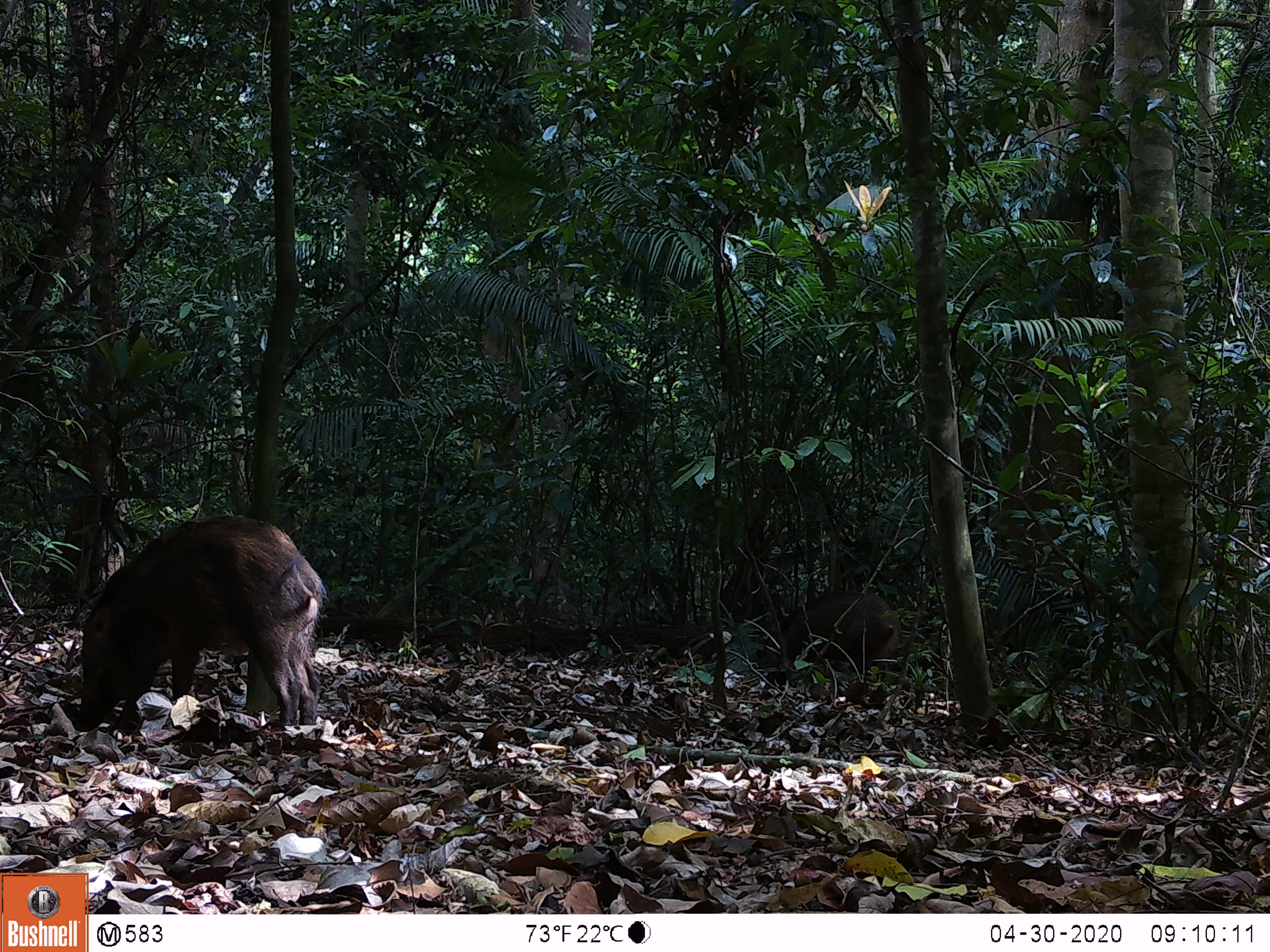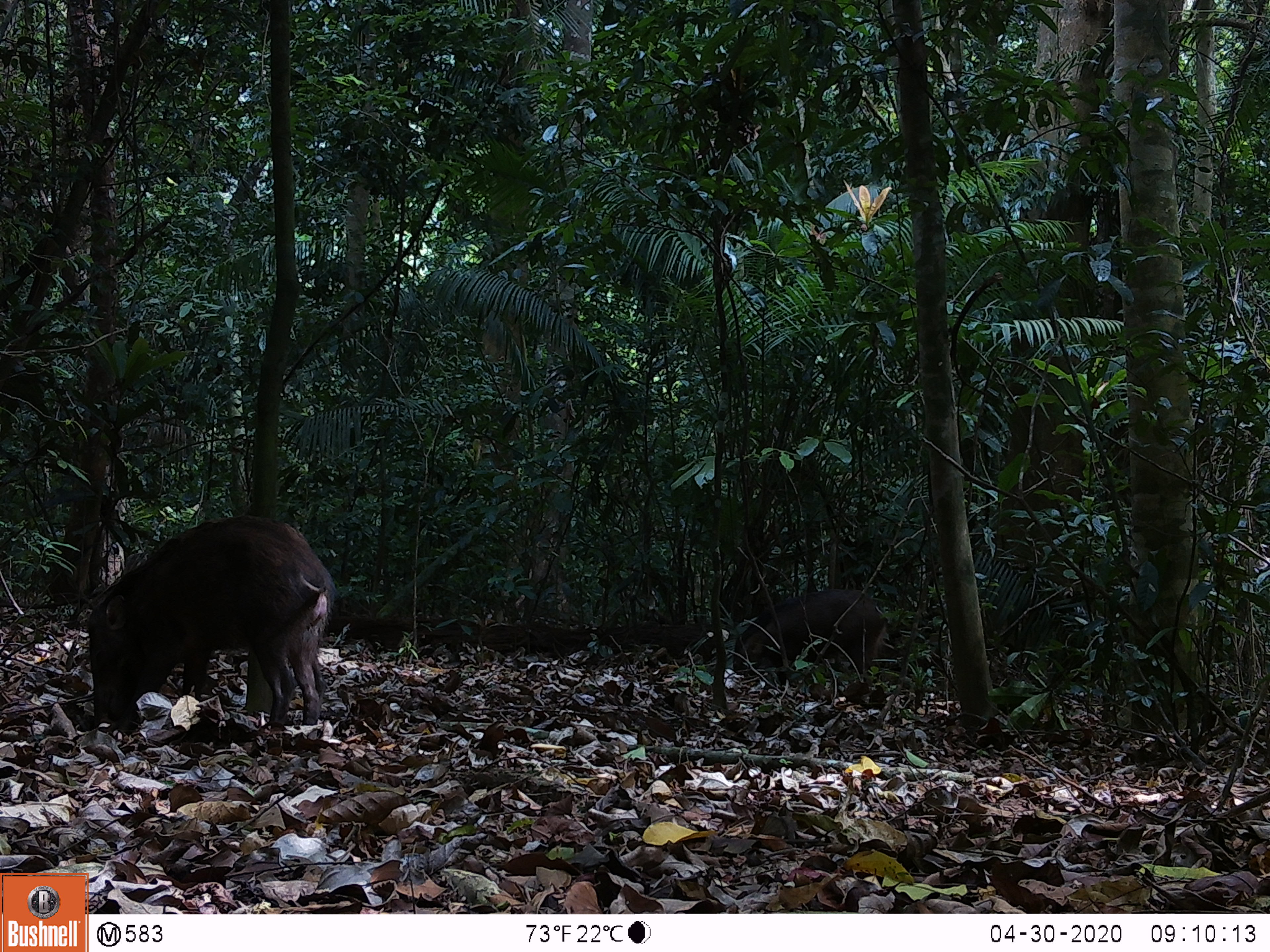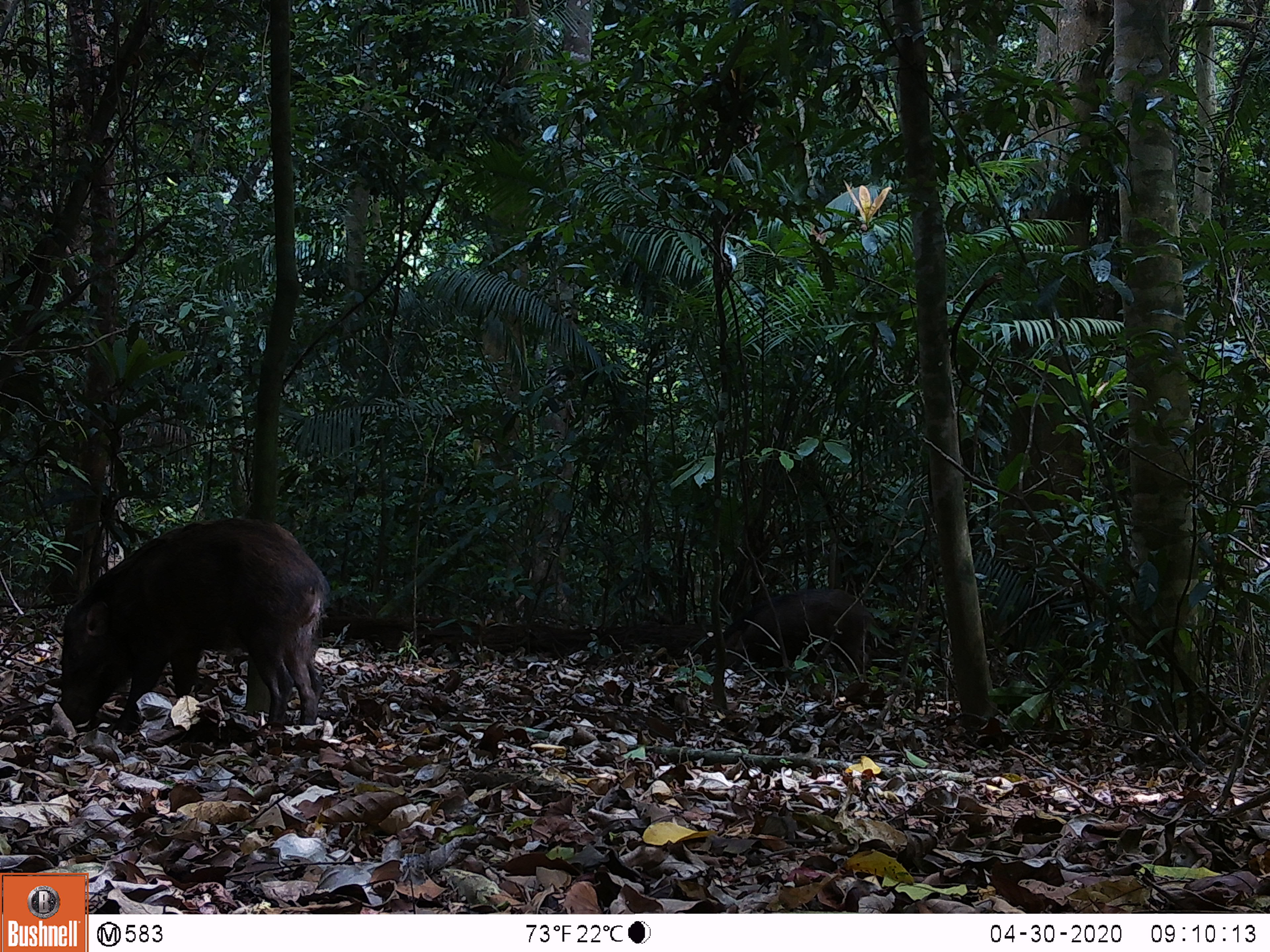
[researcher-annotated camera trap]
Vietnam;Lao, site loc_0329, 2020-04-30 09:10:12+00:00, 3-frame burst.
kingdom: Animalia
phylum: Chordata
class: Mammalia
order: Artiodactyla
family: Suidae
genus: Sus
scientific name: Sus scrofa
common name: eurasian wild pig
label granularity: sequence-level